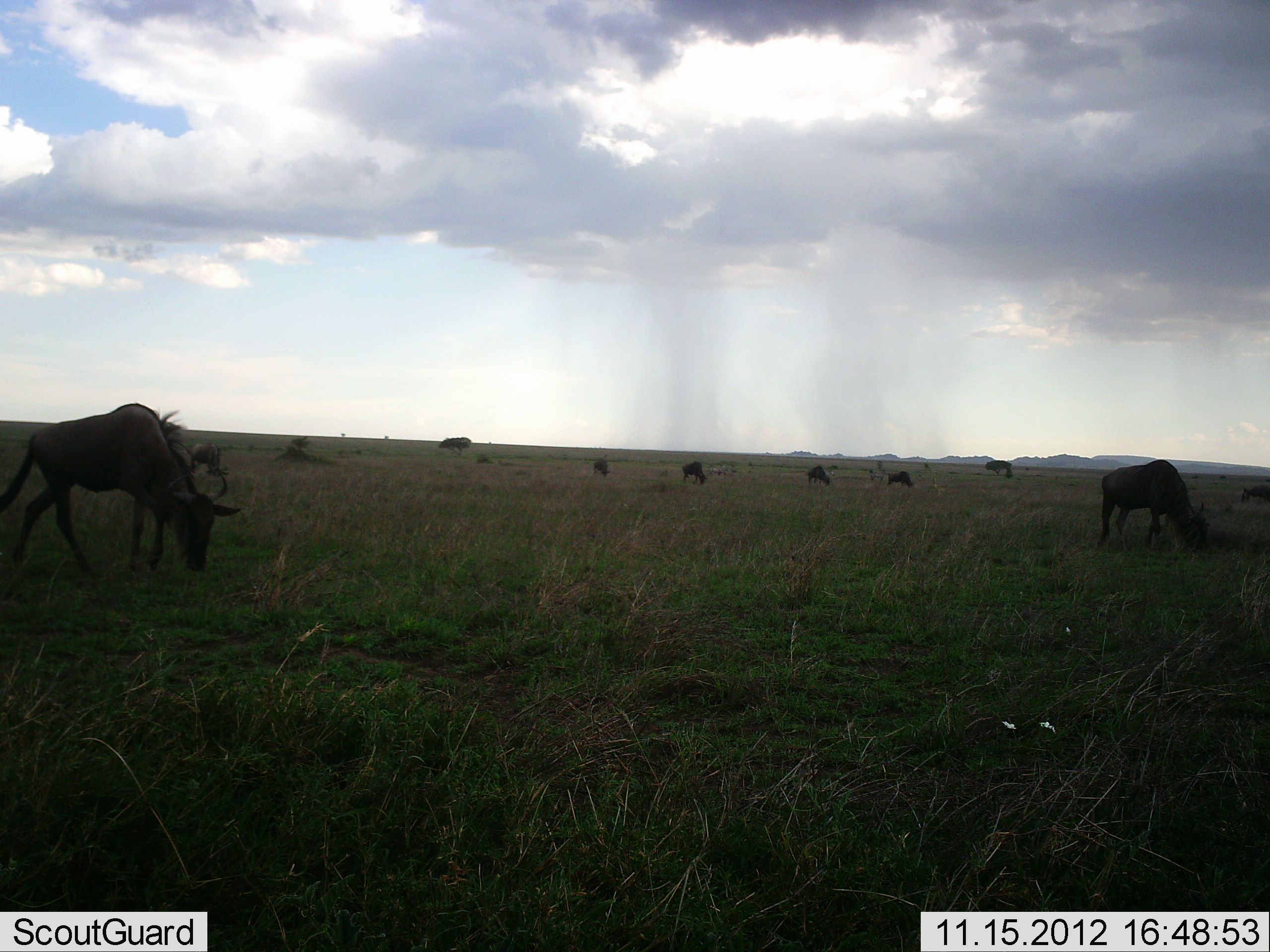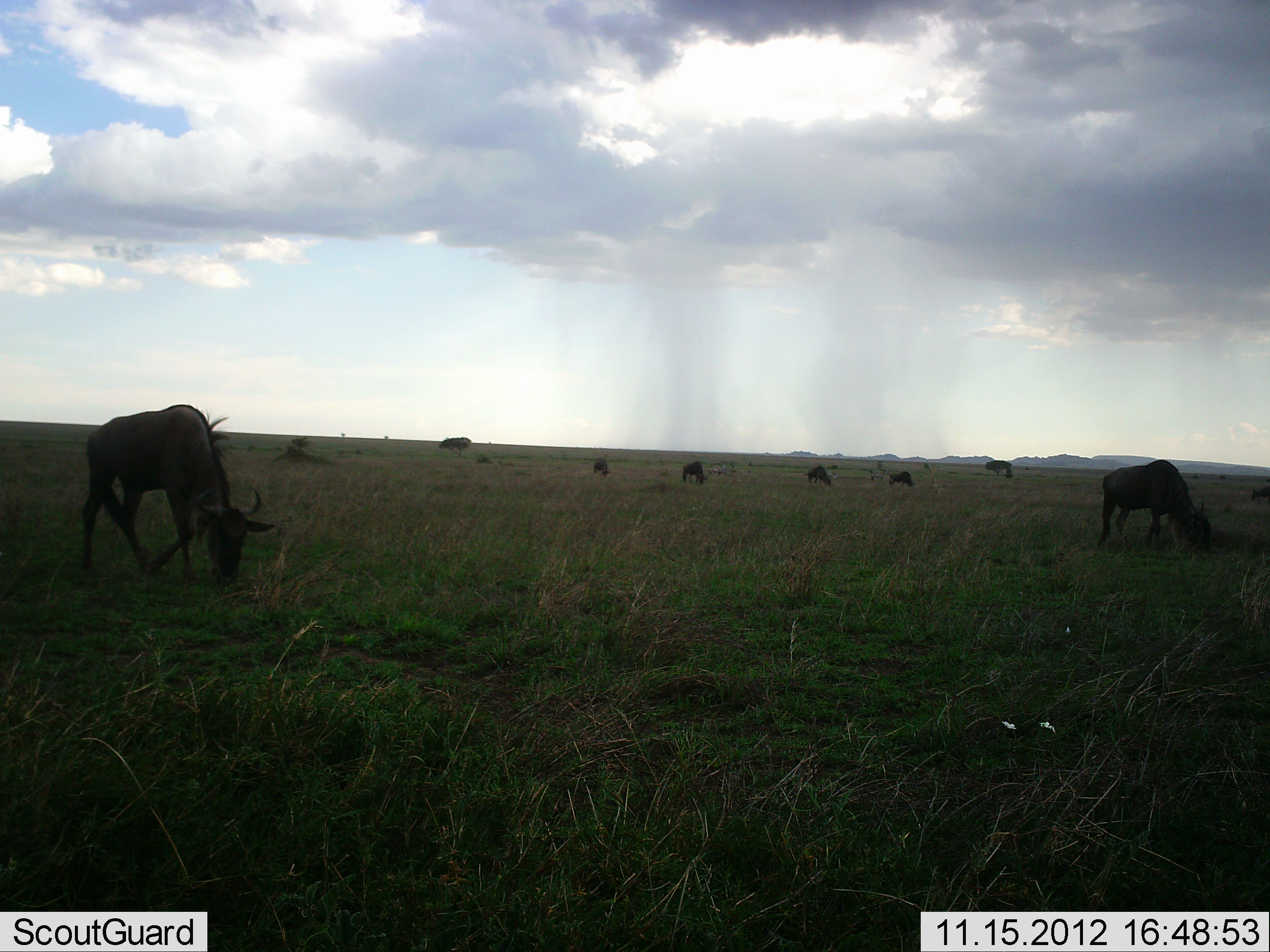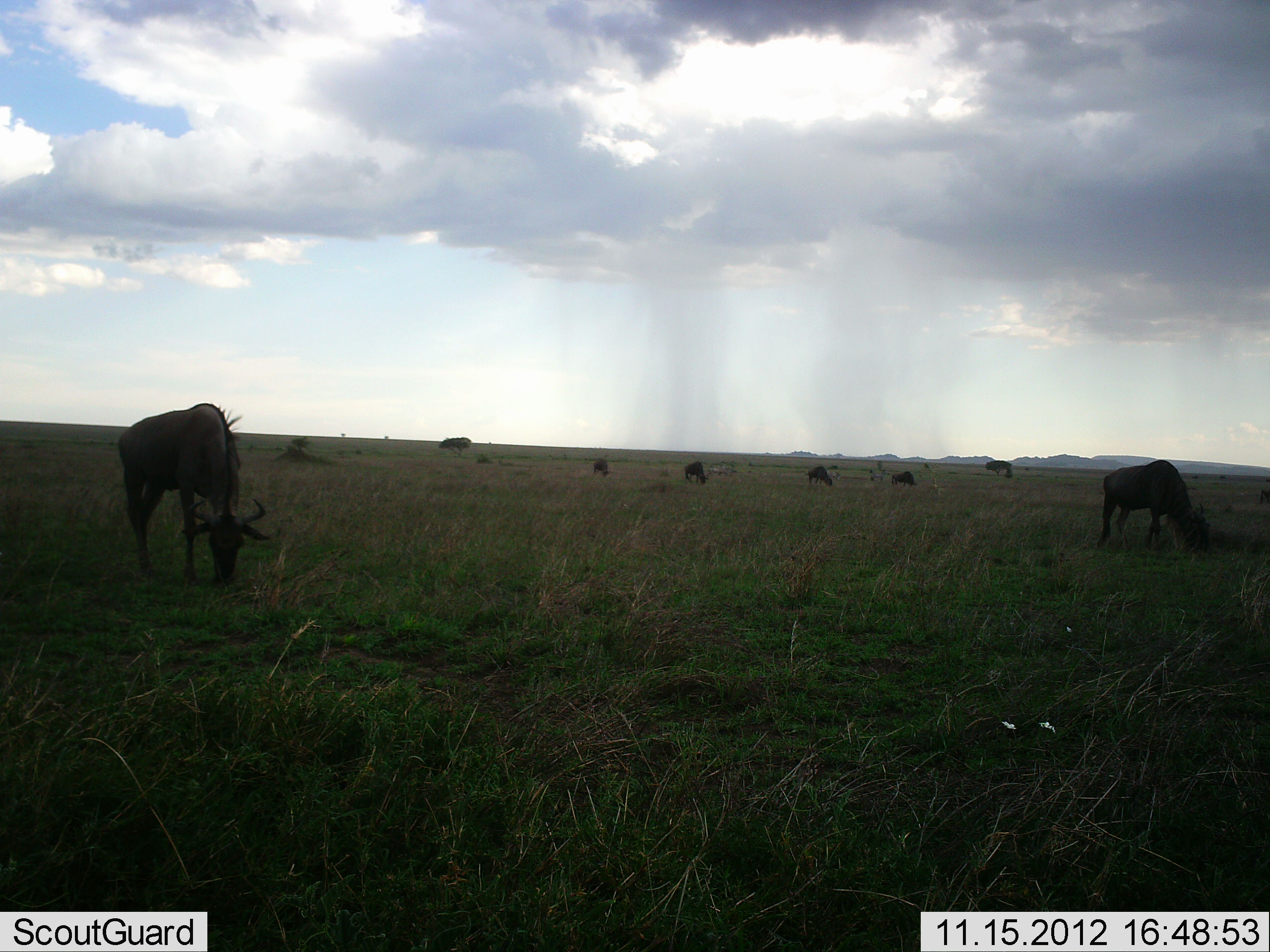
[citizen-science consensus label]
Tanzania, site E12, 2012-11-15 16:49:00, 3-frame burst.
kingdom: Animalia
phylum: Chordata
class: Mammalia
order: Artiodactyla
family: Bovidae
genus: Connochaetes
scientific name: Connochaetes taurinus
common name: blue wildebeest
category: wildebeest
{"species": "wildebeest (blue wildebeest) (Connochaetes taurinus)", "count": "8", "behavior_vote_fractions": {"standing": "20%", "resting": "0%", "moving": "20%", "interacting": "0%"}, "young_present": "0%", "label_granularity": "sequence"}